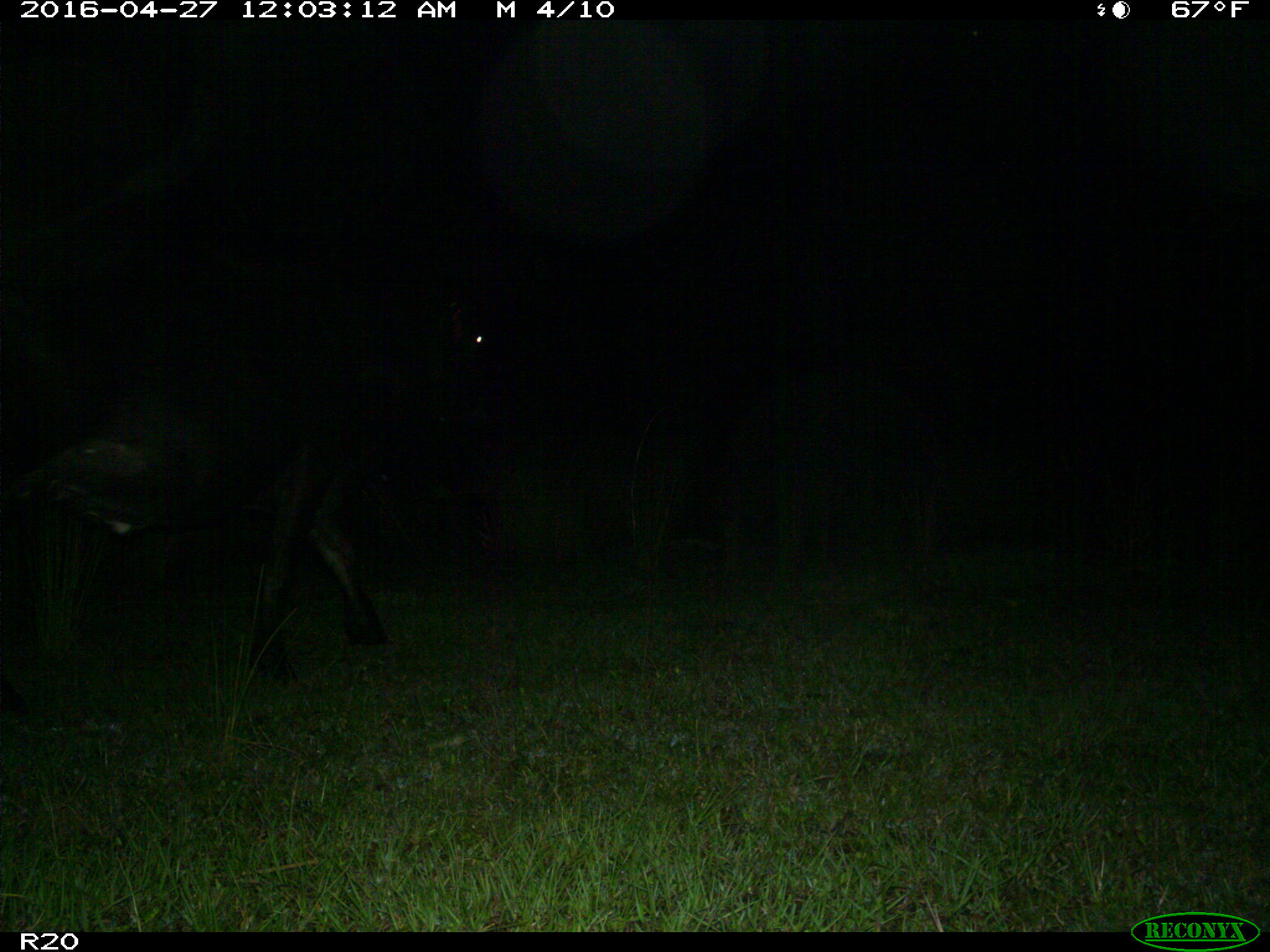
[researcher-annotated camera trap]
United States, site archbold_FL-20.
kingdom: Animalia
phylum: Chordata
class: Mammalia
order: Artiodactyla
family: Bovidae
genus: Bos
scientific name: Bos taurus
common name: domestic cow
Bos taurus (domestic cow).